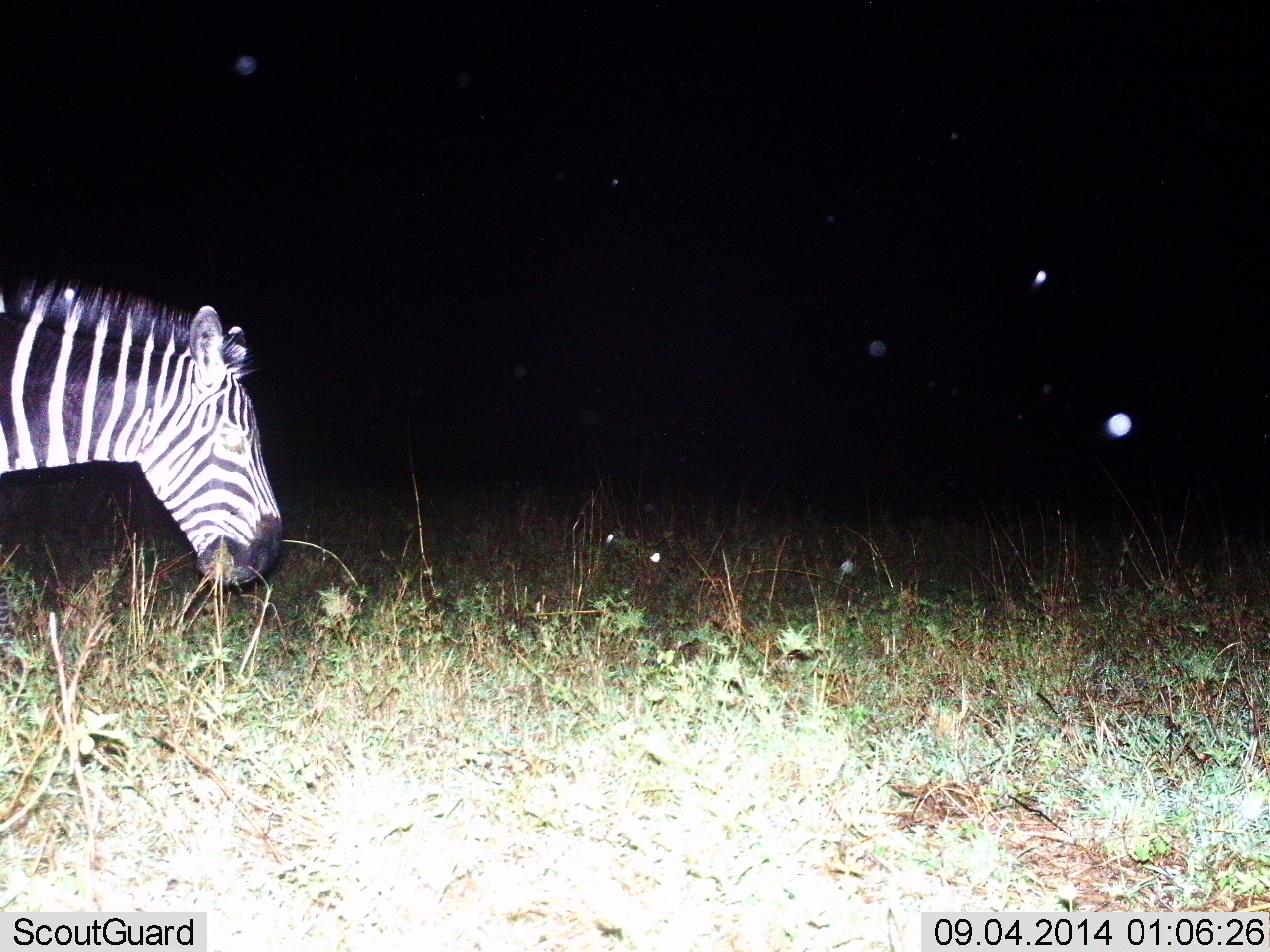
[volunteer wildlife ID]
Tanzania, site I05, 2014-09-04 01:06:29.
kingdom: Animalia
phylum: Chordata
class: Mammalia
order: Perissodactyla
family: Equidae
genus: Equus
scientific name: Equus quagga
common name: plains zebra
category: zebra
Zebra (plains zebra) (Equus quagga), count 1. Behavior (volunteer vote fractions): standing 30%, resting 0%, moving 40%, interacting 0%. Young present (vote fraction): 0%. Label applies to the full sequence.